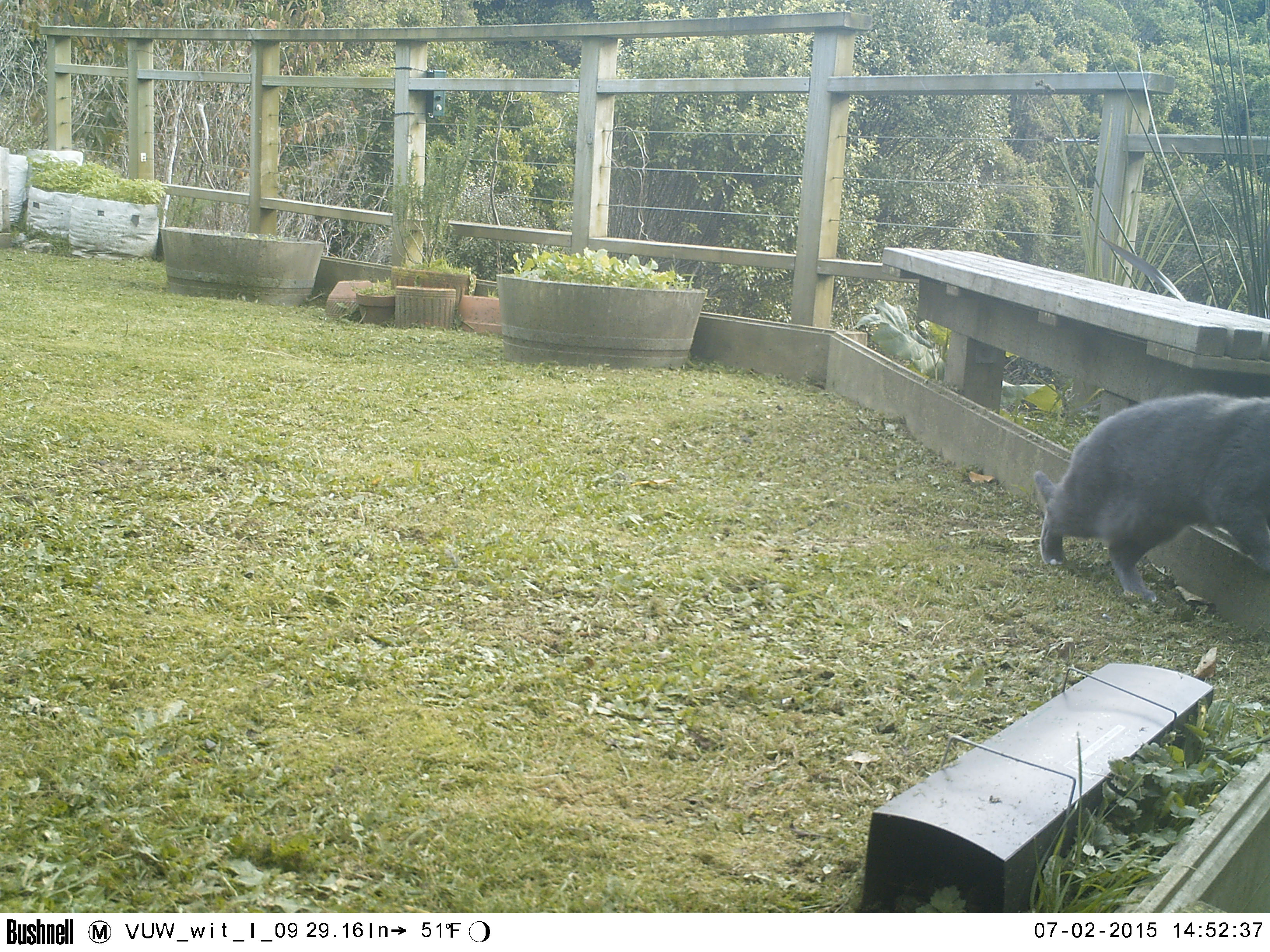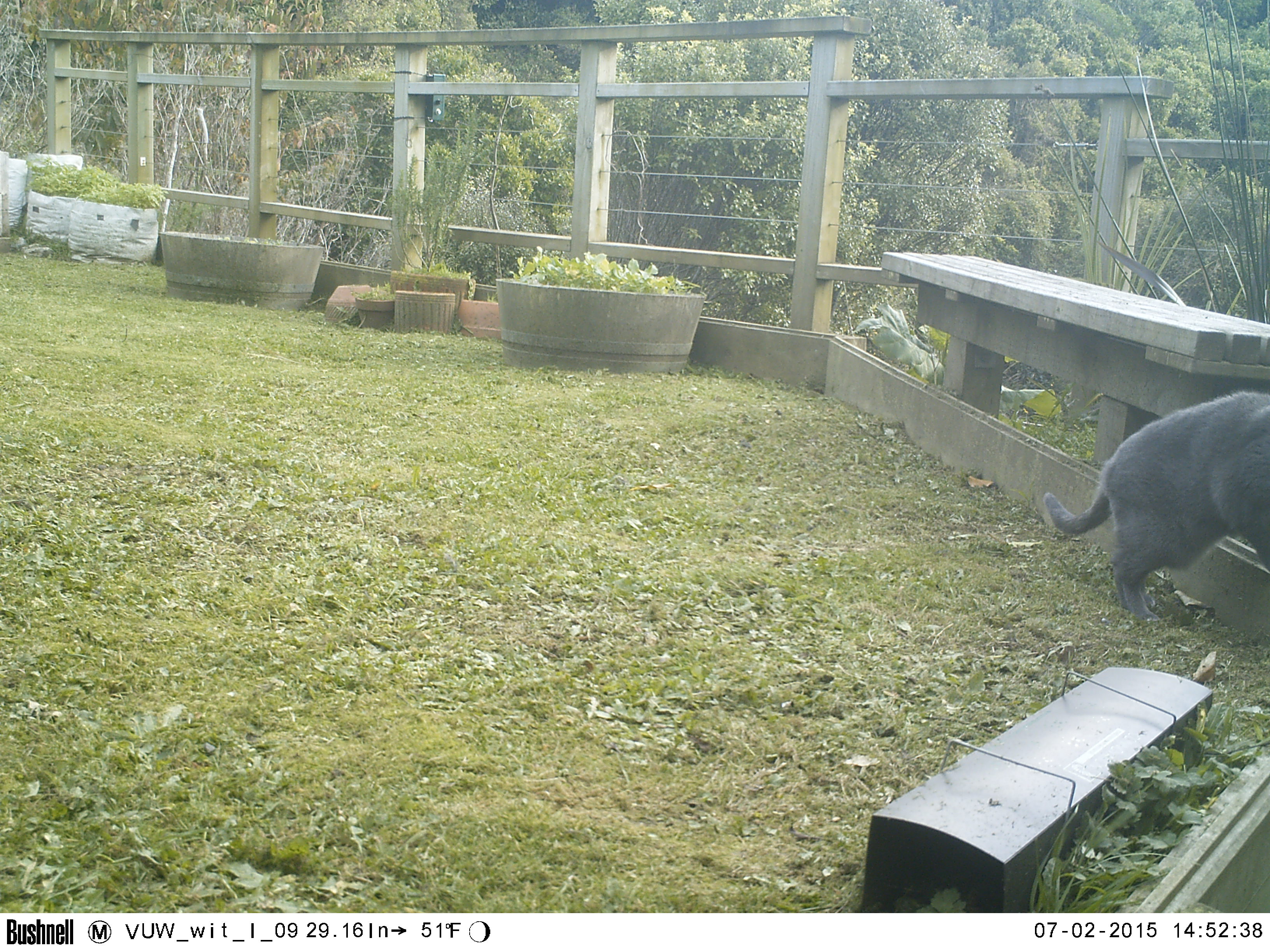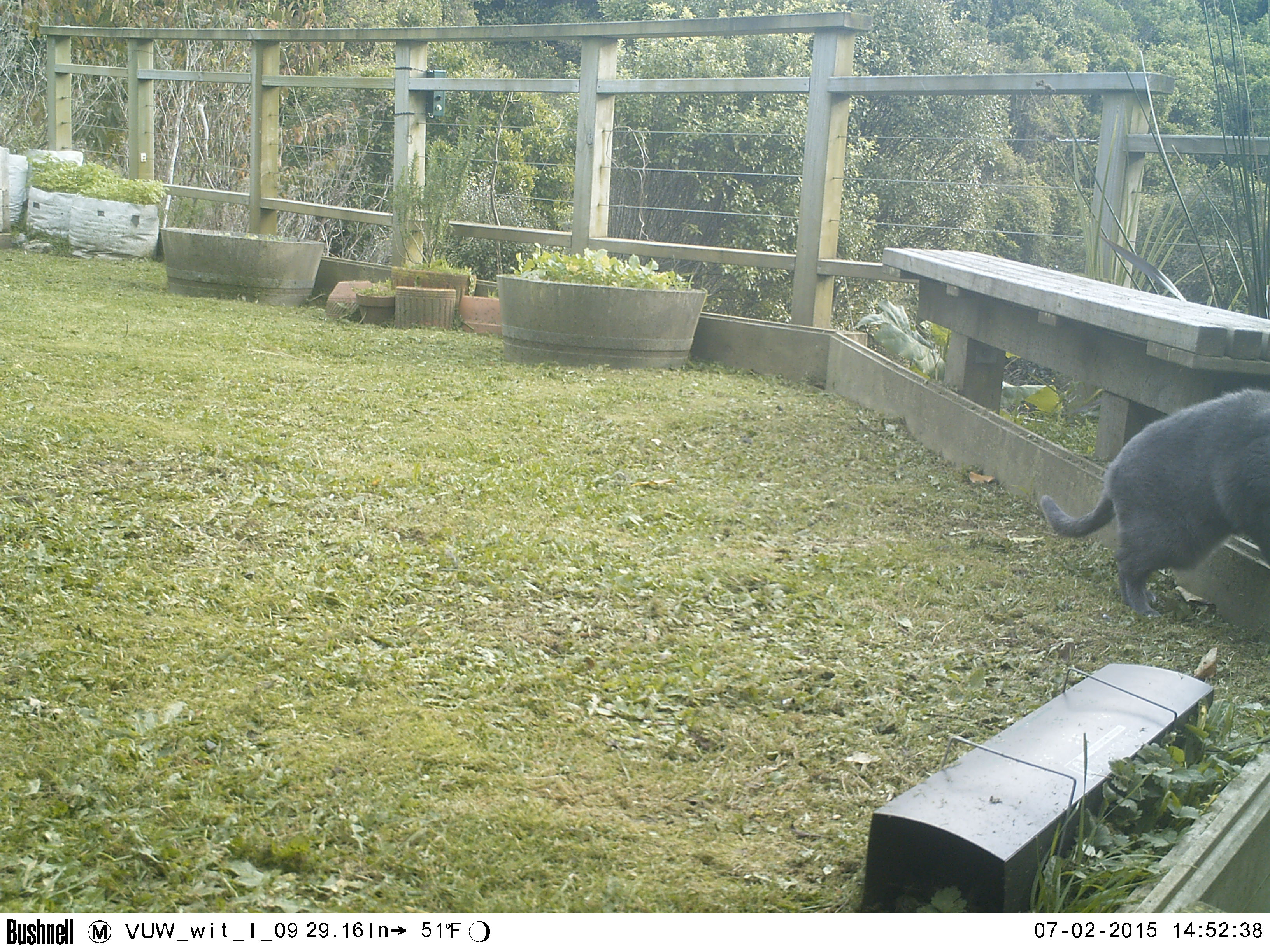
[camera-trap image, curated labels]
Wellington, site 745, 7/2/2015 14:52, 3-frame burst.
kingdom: Animalia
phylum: Chordata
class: Mammalia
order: Carnivora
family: Felidae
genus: Felis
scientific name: Felis catus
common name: cat